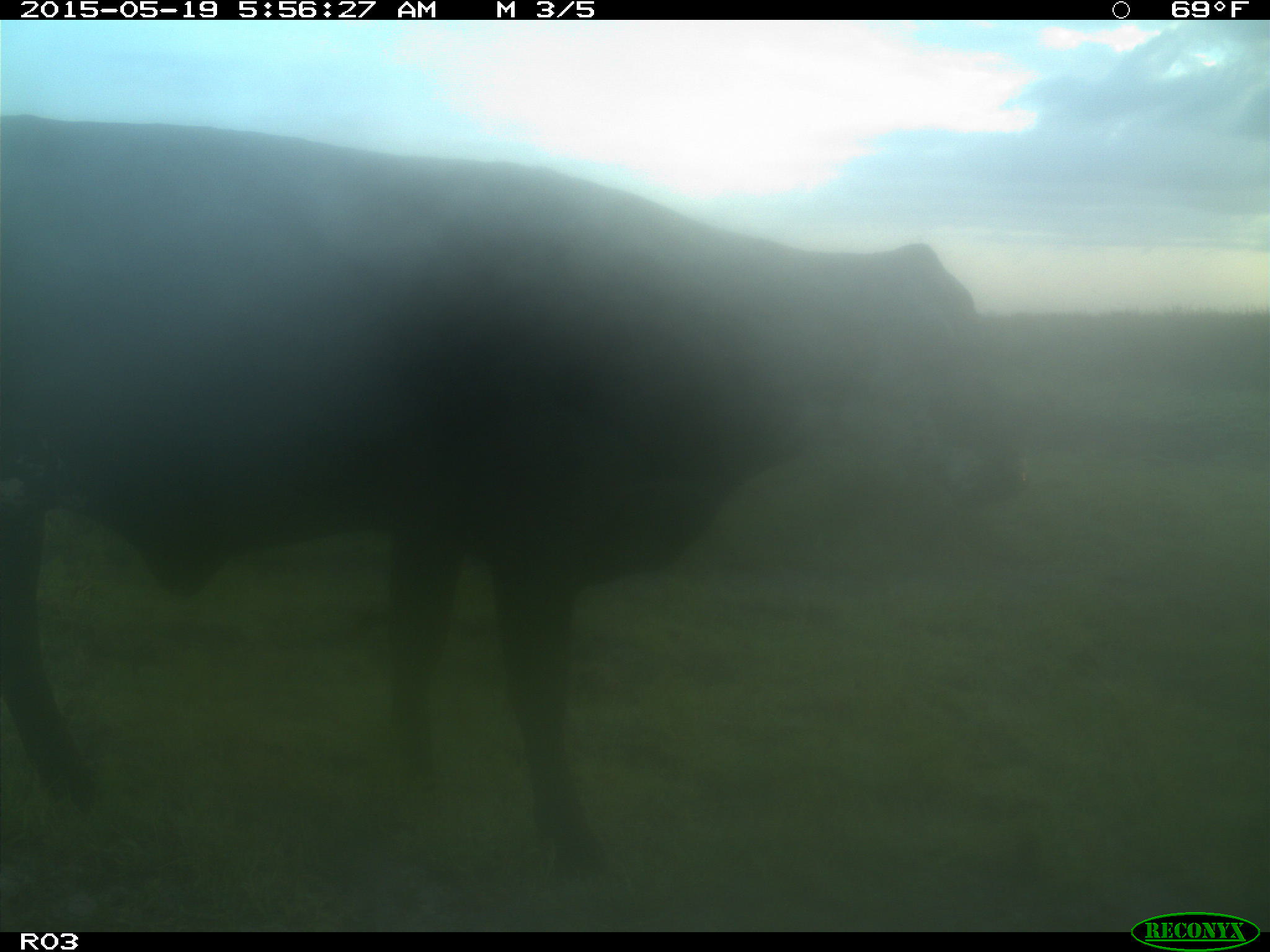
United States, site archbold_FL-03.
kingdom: Animalia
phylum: Chordata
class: Mammalia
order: Artiodactyla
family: Bovidae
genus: Bos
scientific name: Bos taurus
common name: domestic cow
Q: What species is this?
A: Bos taurus (domestic cow).